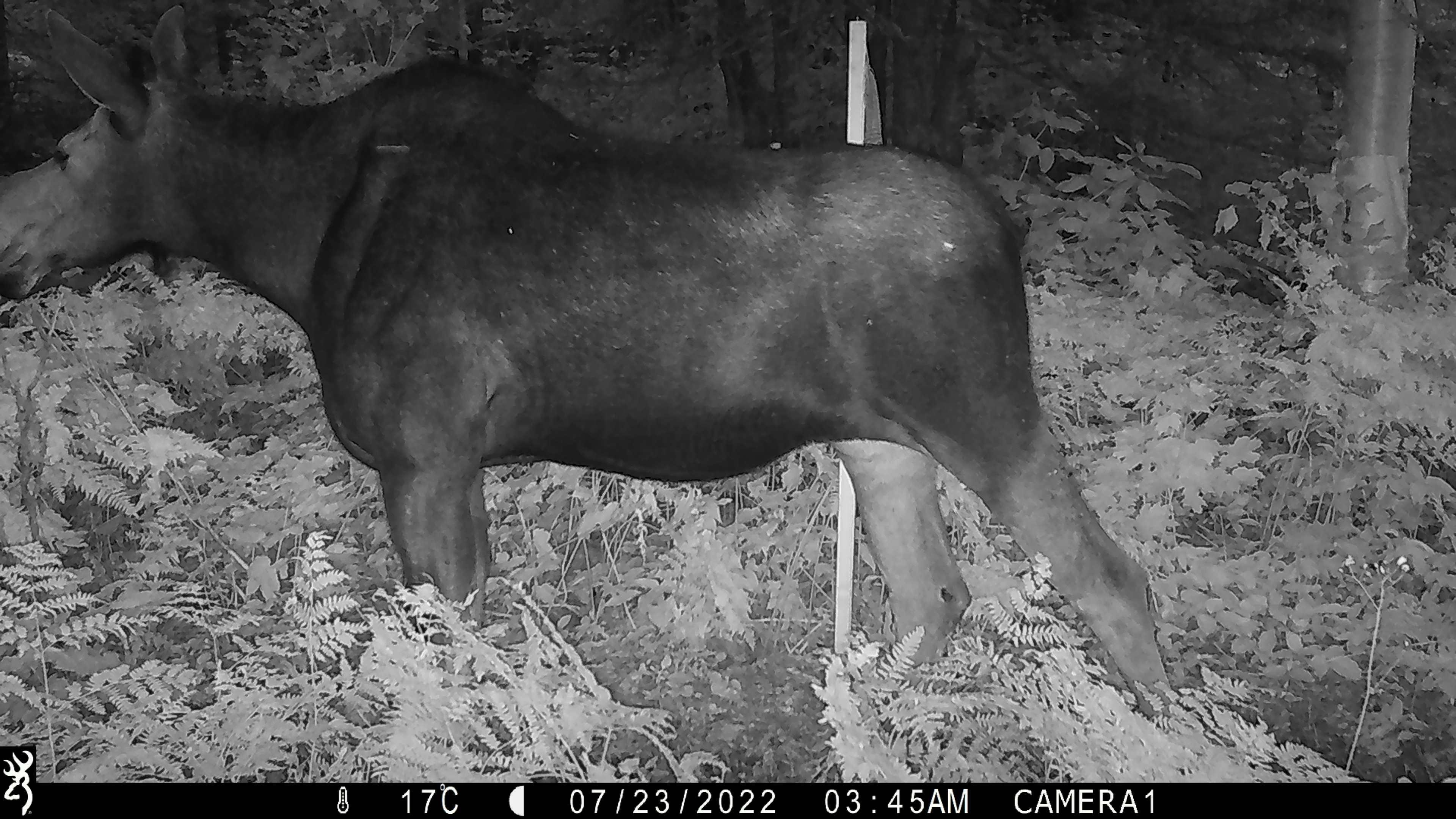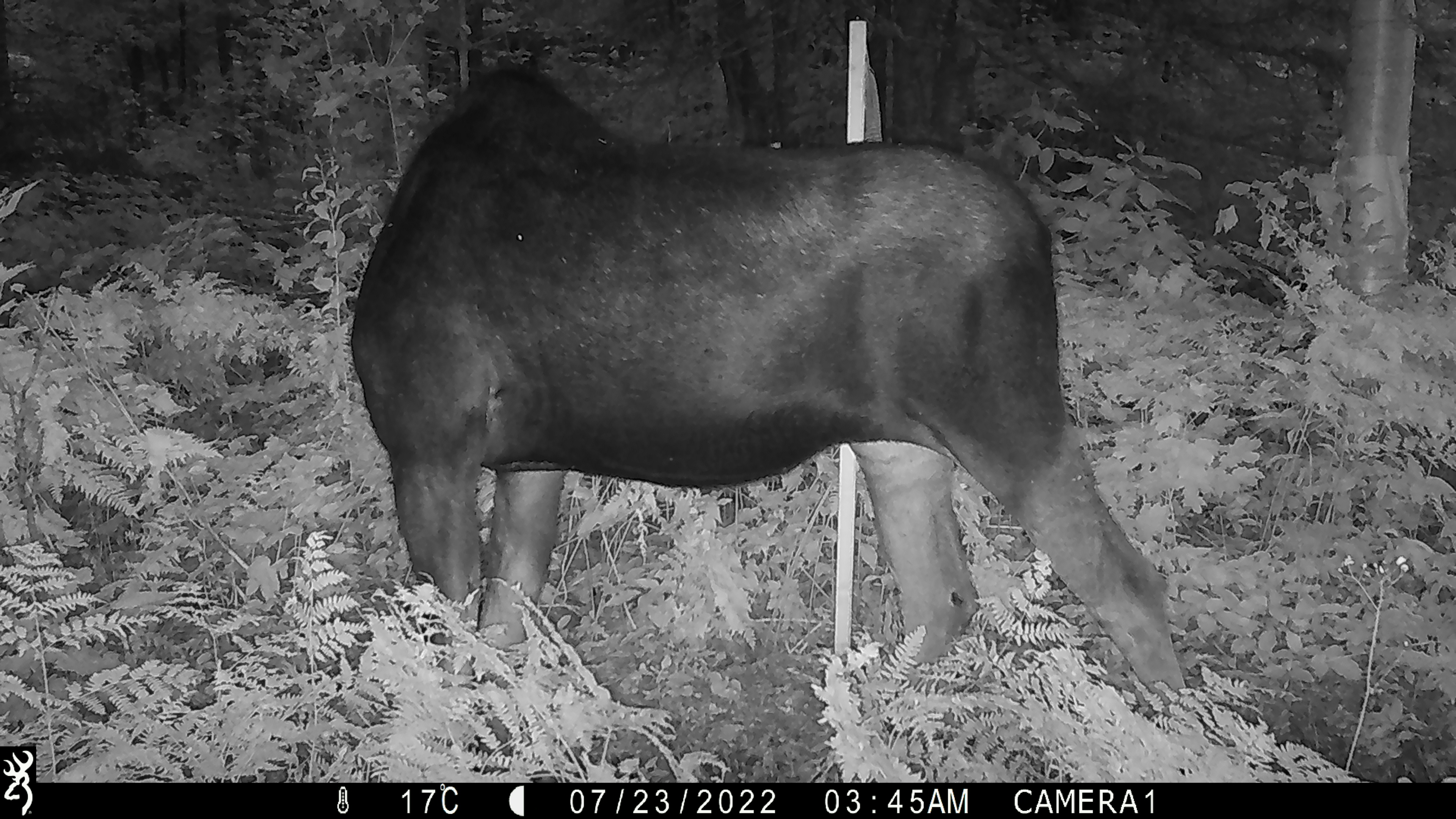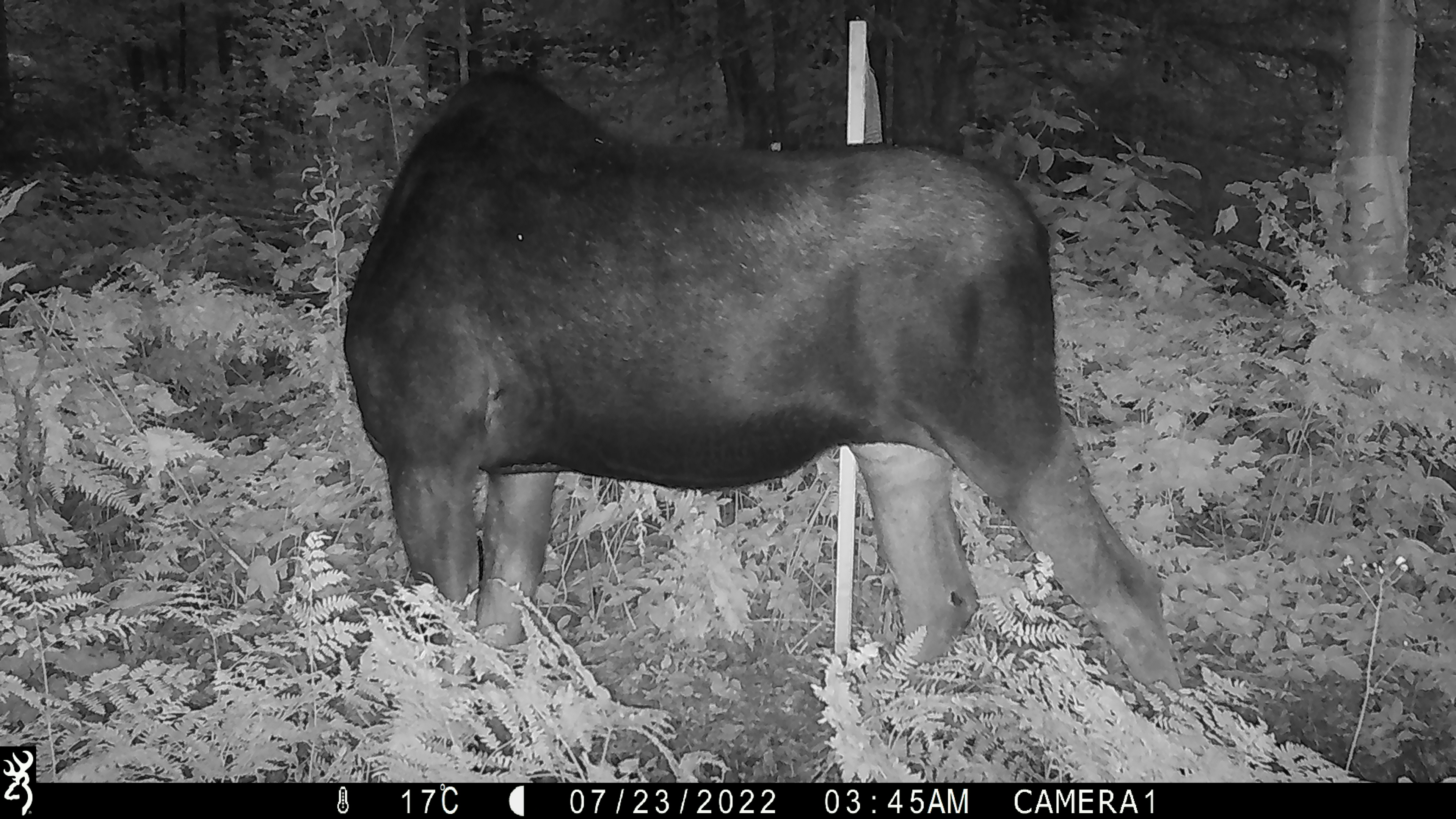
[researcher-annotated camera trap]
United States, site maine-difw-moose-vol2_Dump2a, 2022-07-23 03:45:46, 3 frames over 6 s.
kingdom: Animalia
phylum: Chordata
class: Mammalia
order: Artiodactyla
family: Cervidae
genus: Alces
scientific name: Alces alces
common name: moose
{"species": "moose (Alces alces)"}